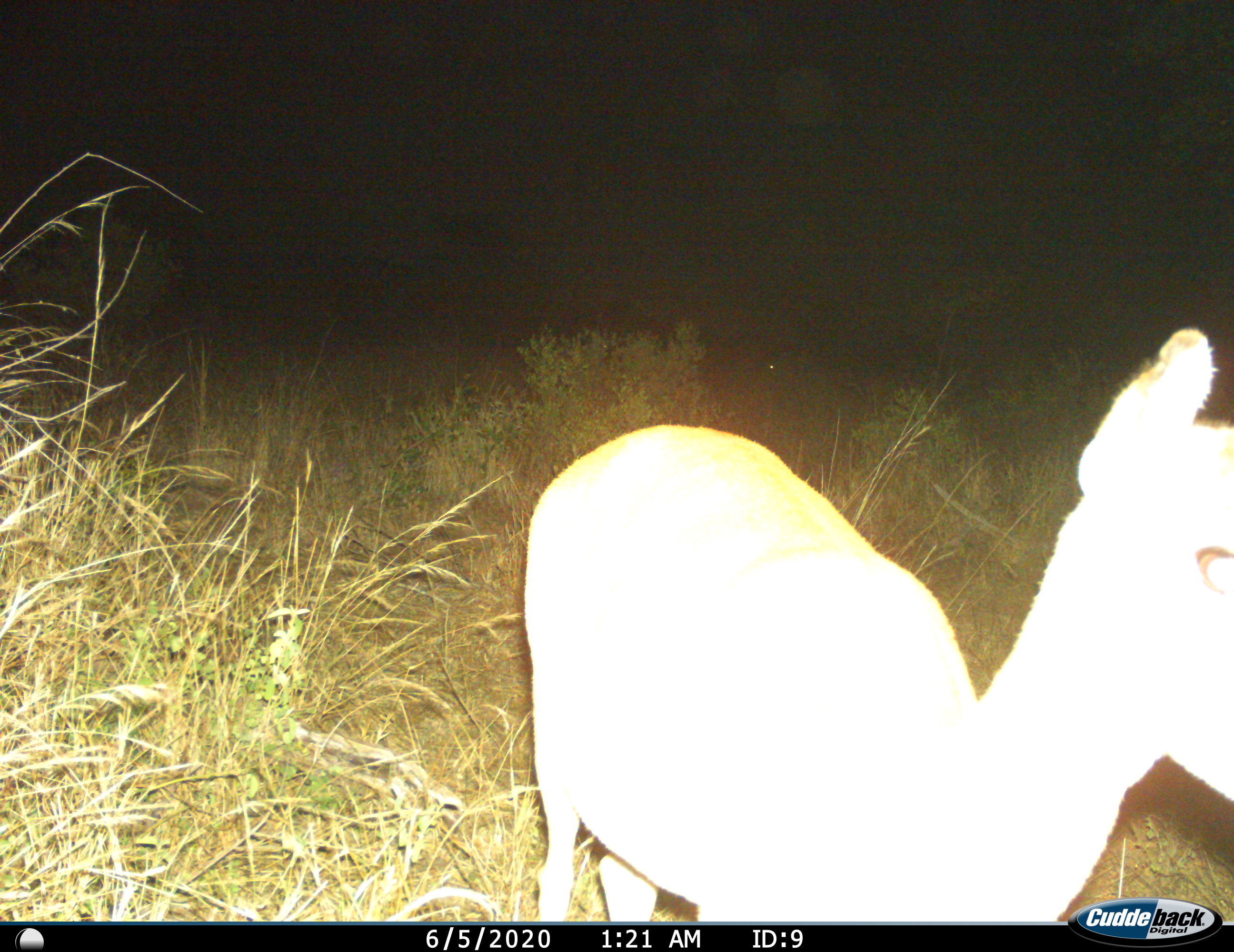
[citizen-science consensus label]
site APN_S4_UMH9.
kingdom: Animalia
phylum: Chordata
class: Mammalia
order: Artiodactyla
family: Bovidae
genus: Aepyceros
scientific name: Aepyceros melampus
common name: impala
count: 1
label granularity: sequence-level